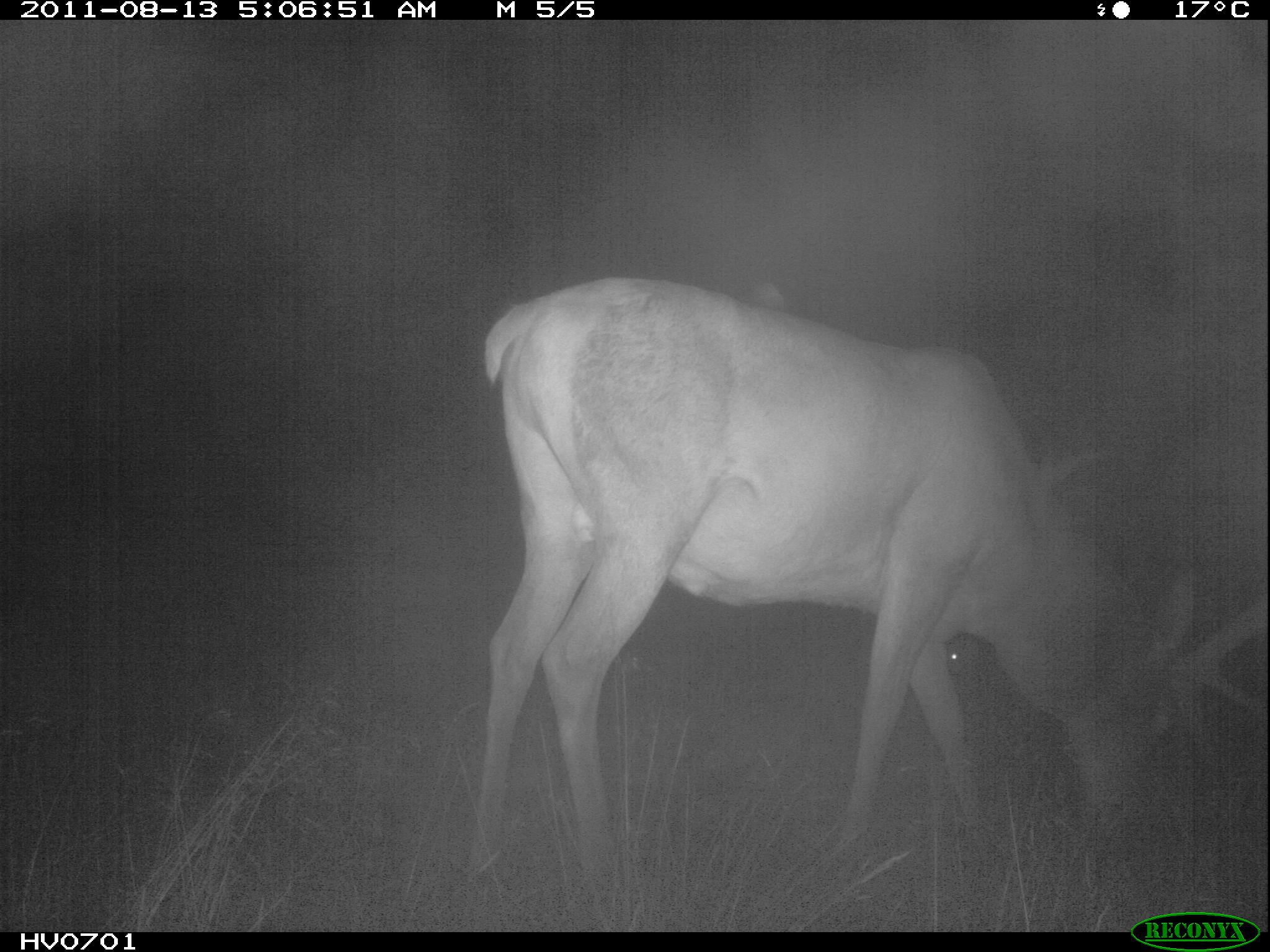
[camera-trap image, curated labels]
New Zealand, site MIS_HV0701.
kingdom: Animalia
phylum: Chordata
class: Mammalia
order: Artiodactyla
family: Cervidae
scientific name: Cervidae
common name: deer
Deer (Cervidae).